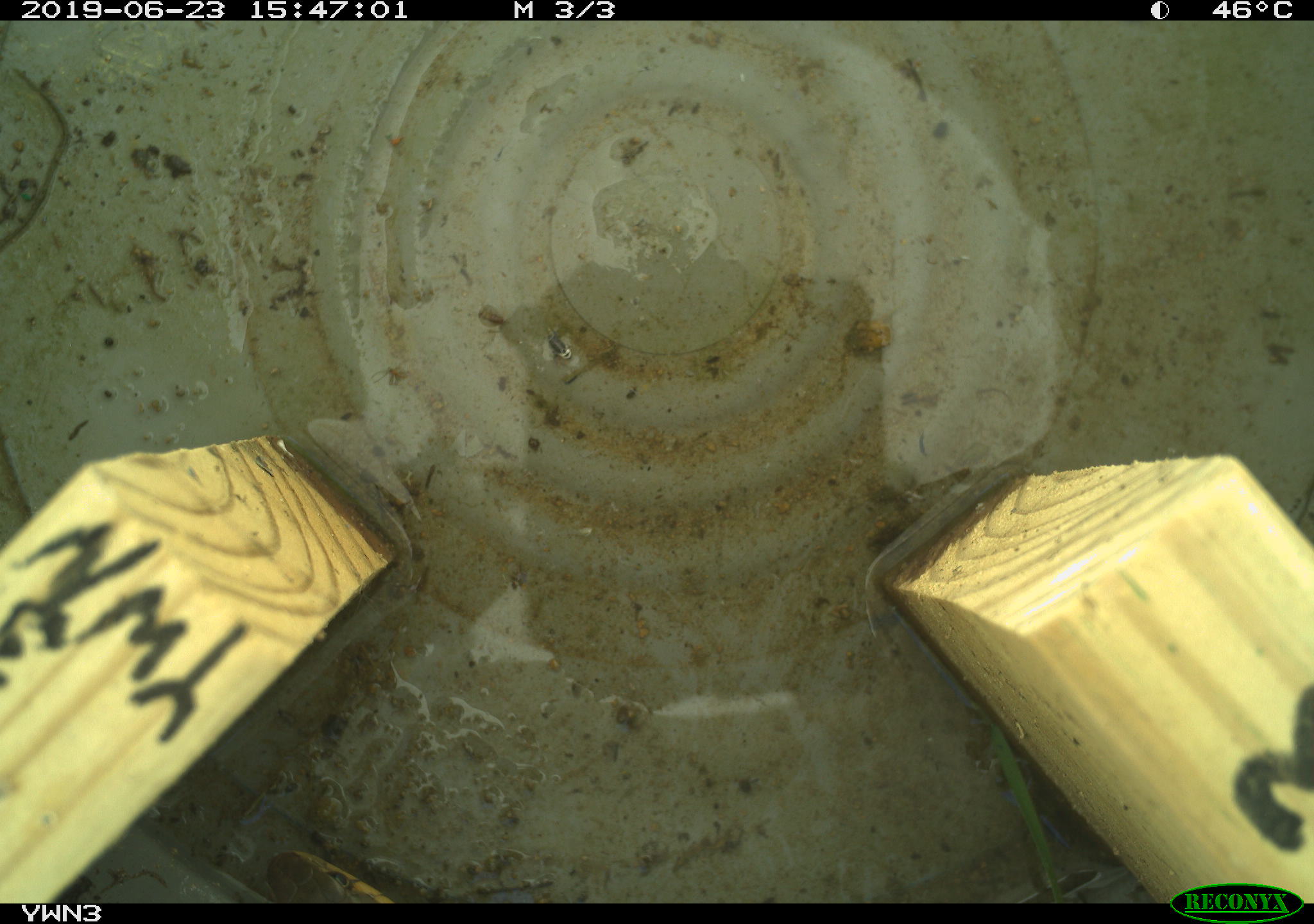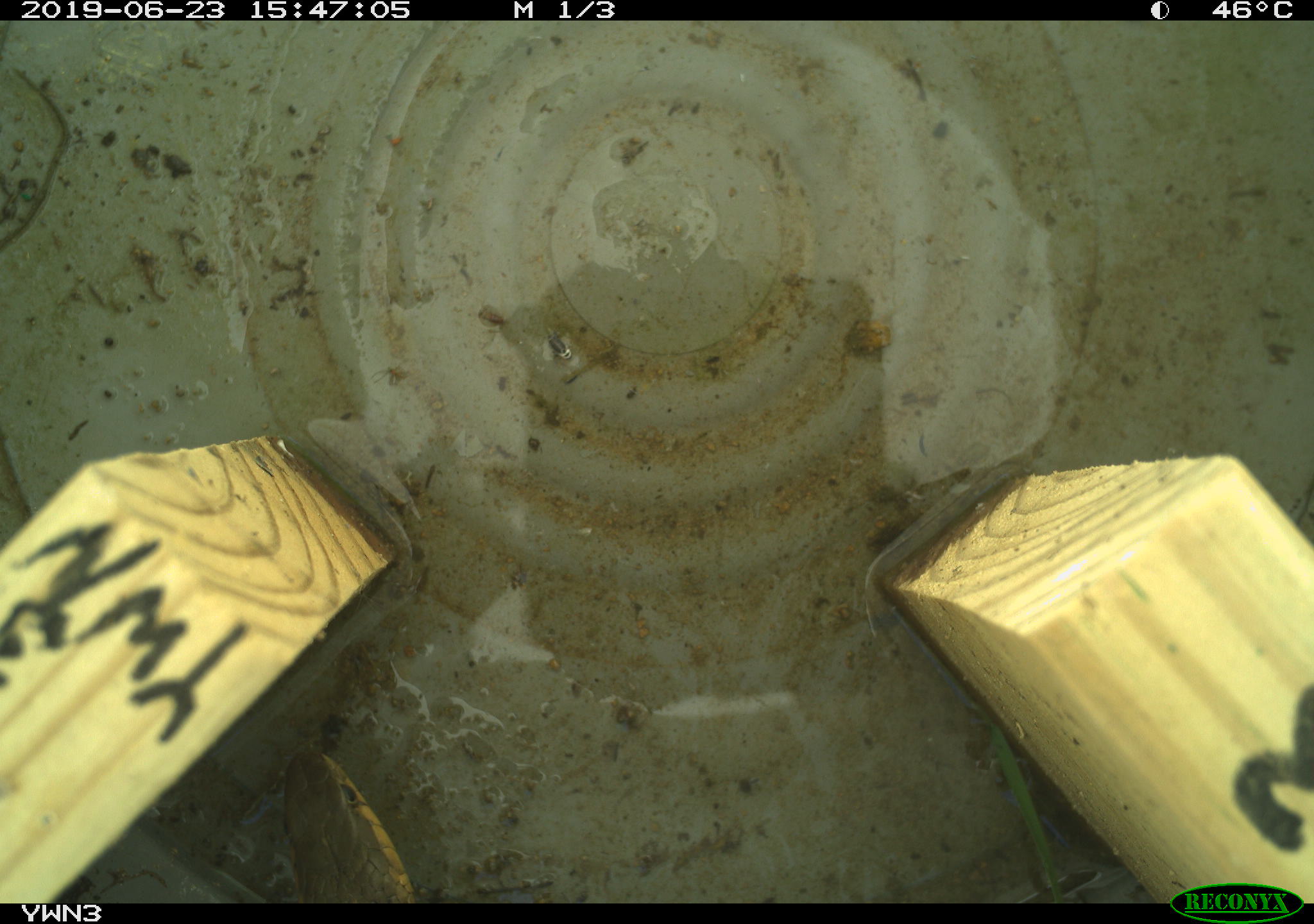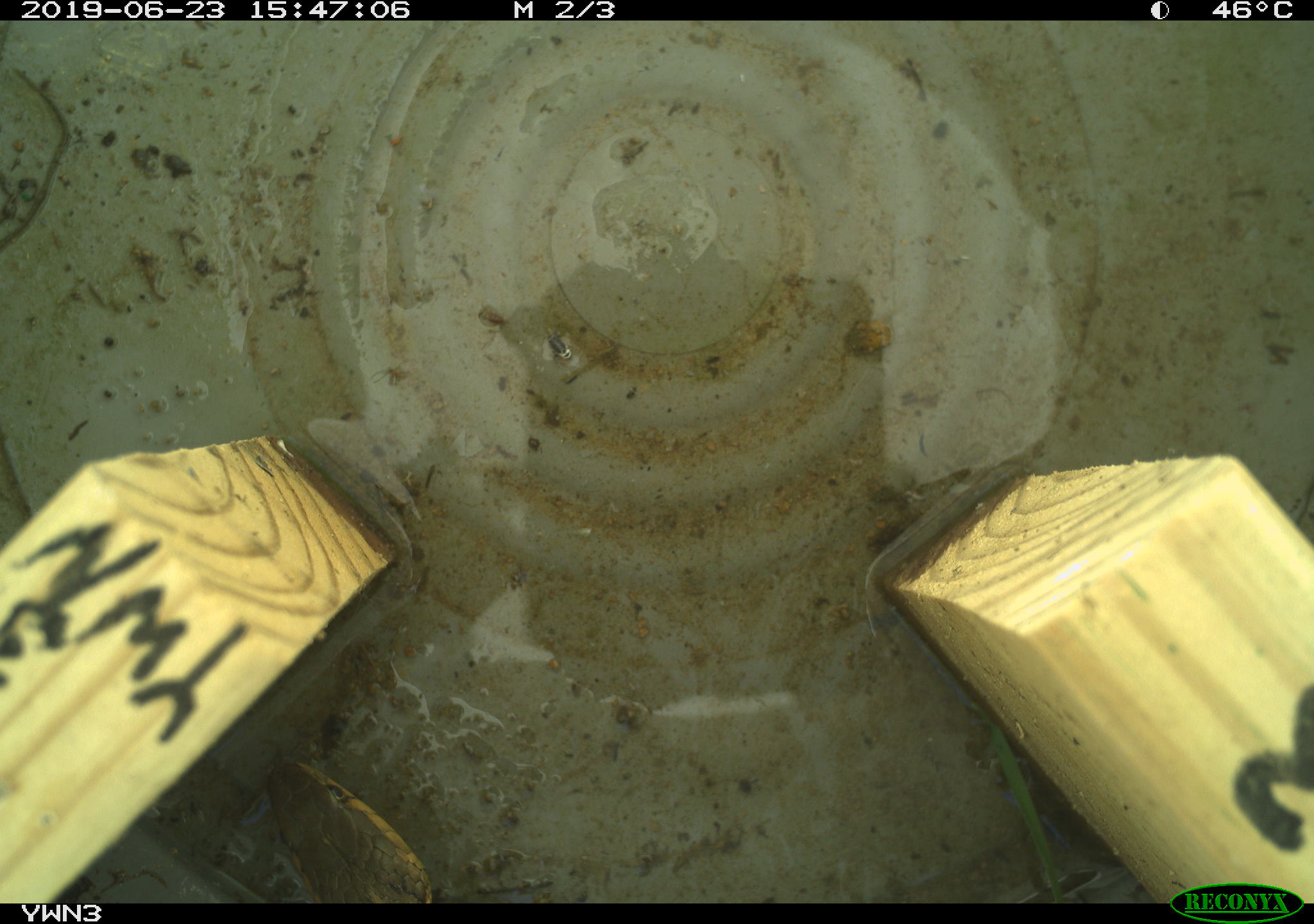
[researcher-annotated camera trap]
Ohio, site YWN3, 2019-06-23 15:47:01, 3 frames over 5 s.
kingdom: Animalia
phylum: Chordata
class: Reptilia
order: Squamata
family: Colubridae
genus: Thamnophis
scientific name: Thamnophis sirtalis sirtalis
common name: eastern gartersnake